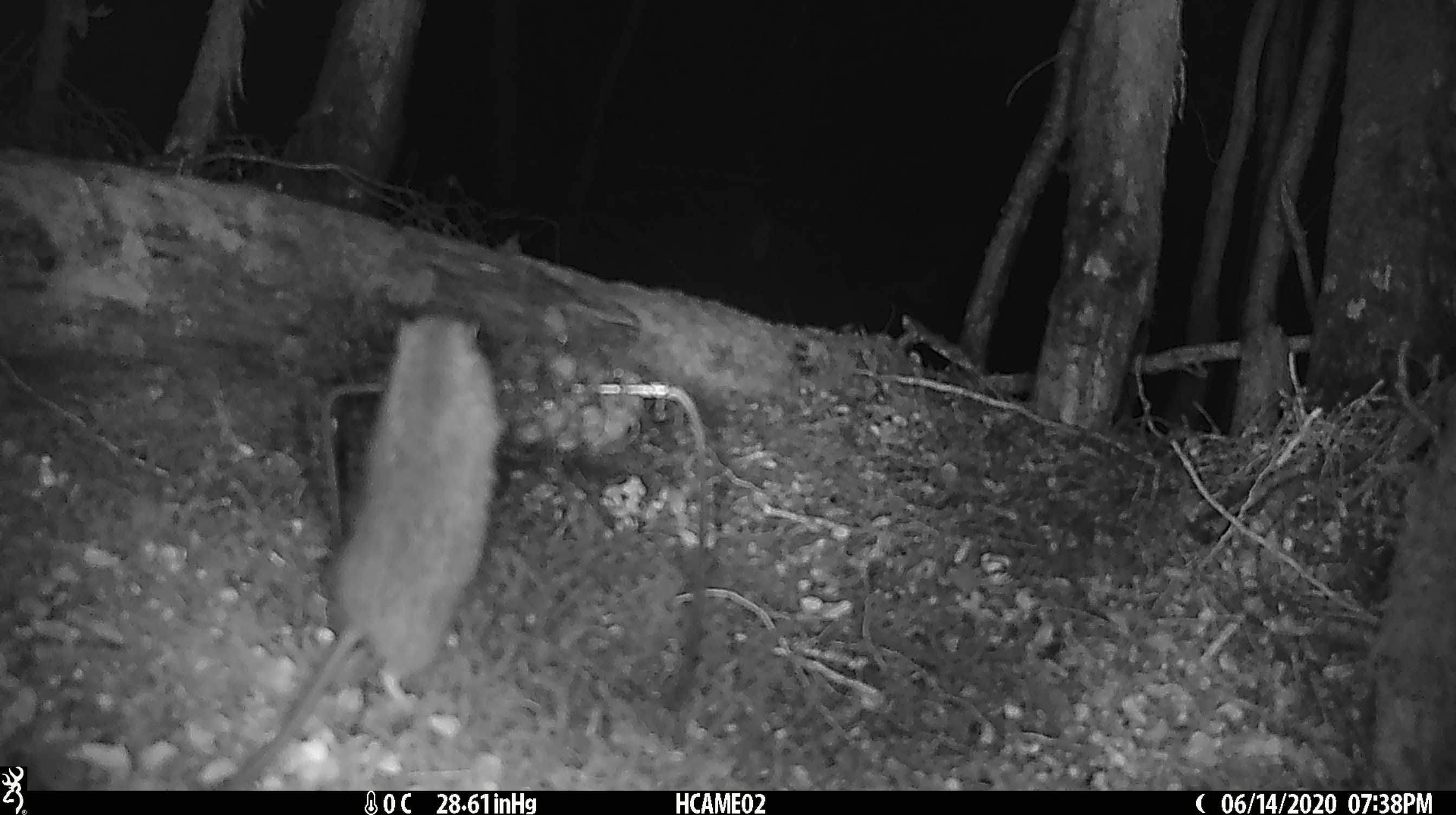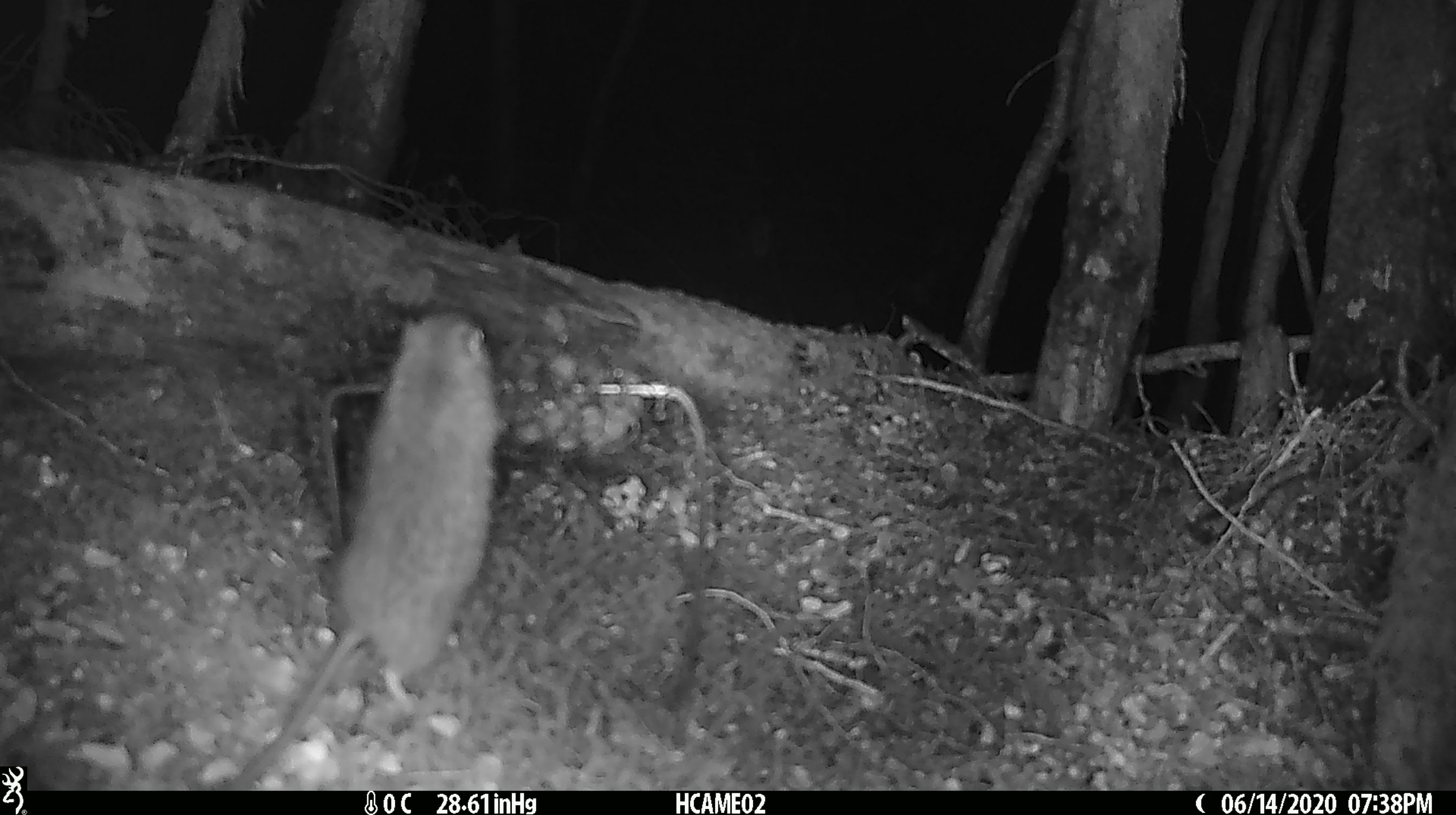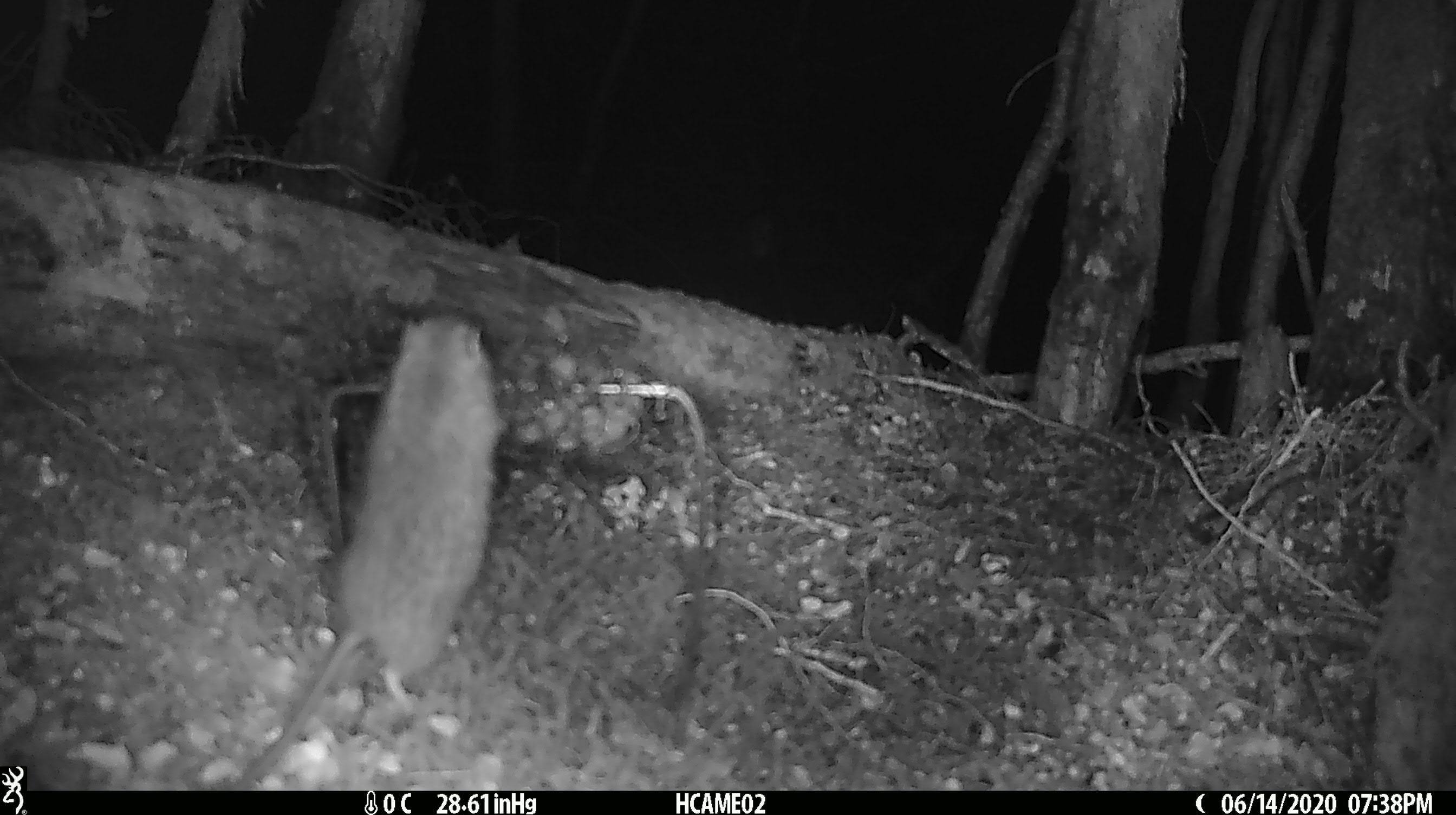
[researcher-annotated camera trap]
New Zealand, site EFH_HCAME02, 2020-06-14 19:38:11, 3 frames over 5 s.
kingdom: Animalia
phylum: Chordata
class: Mammalia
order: Rodentia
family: Muridae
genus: Rattus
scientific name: Rattus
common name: rat